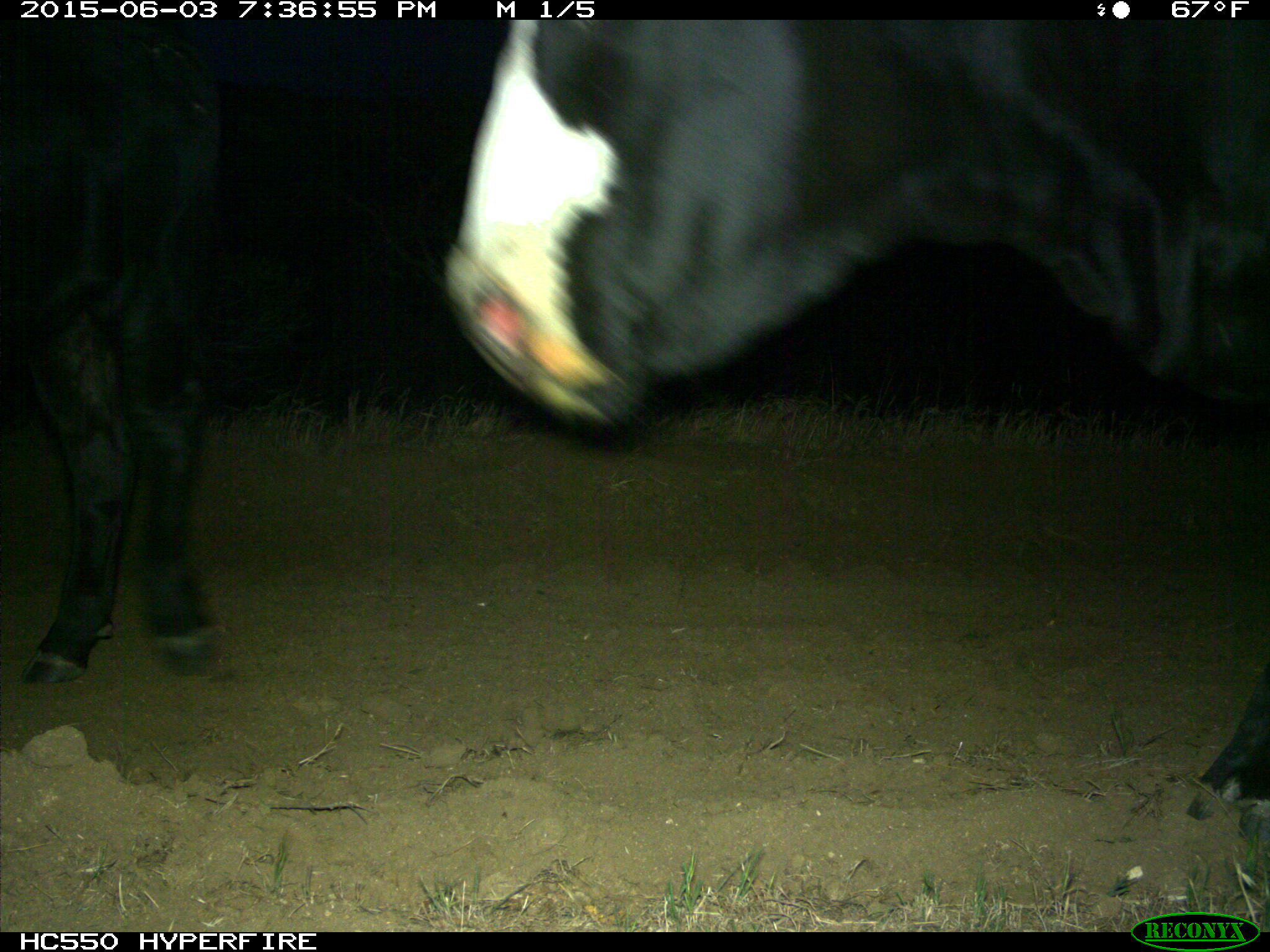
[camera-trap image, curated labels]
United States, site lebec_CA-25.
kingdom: Animalia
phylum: Chordata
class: Mammalia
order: Artiodactyla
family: Bovidae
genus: Bos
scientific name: Bos taurus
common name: domestic cow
Bos taurus (domestic cow).